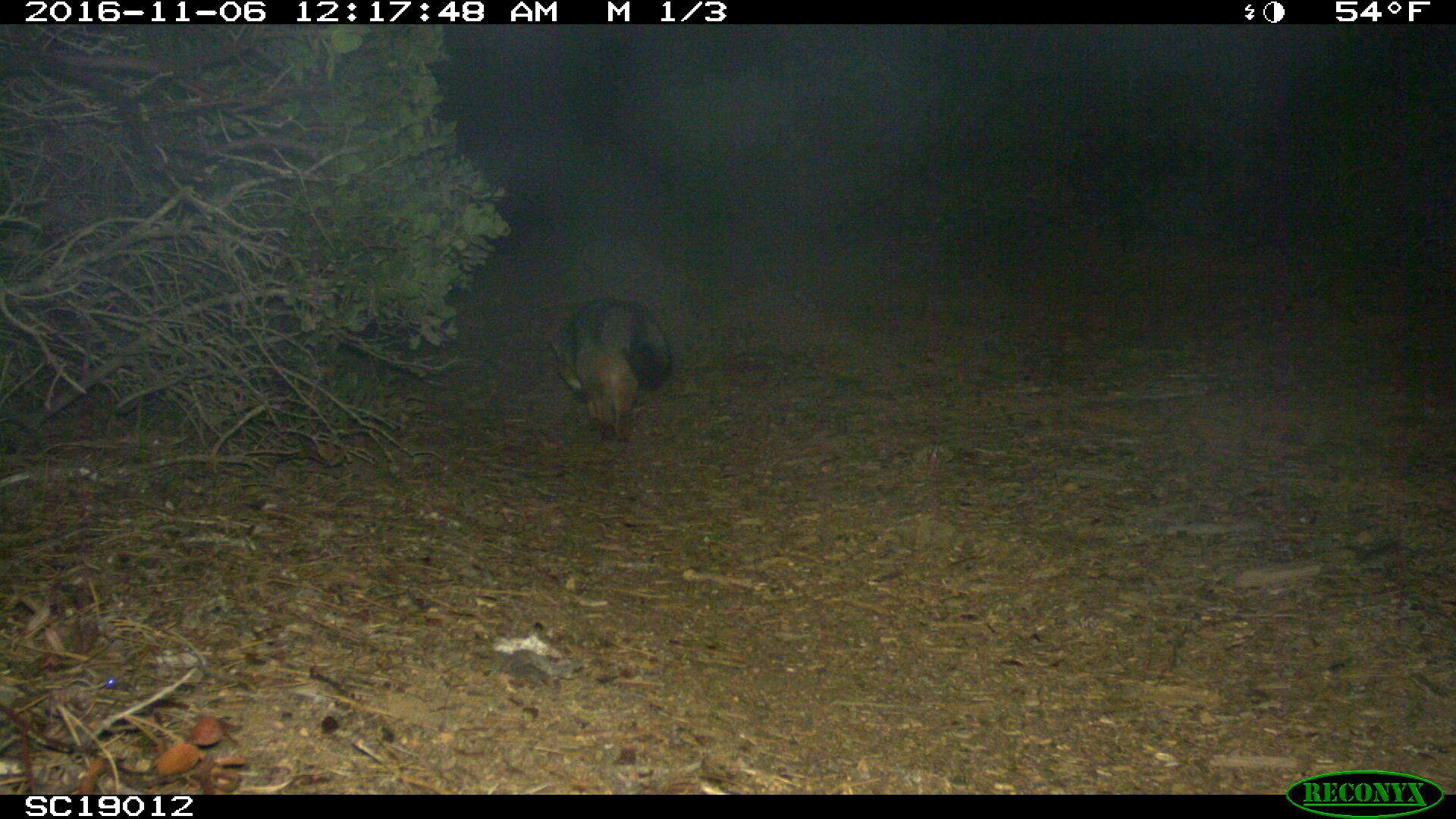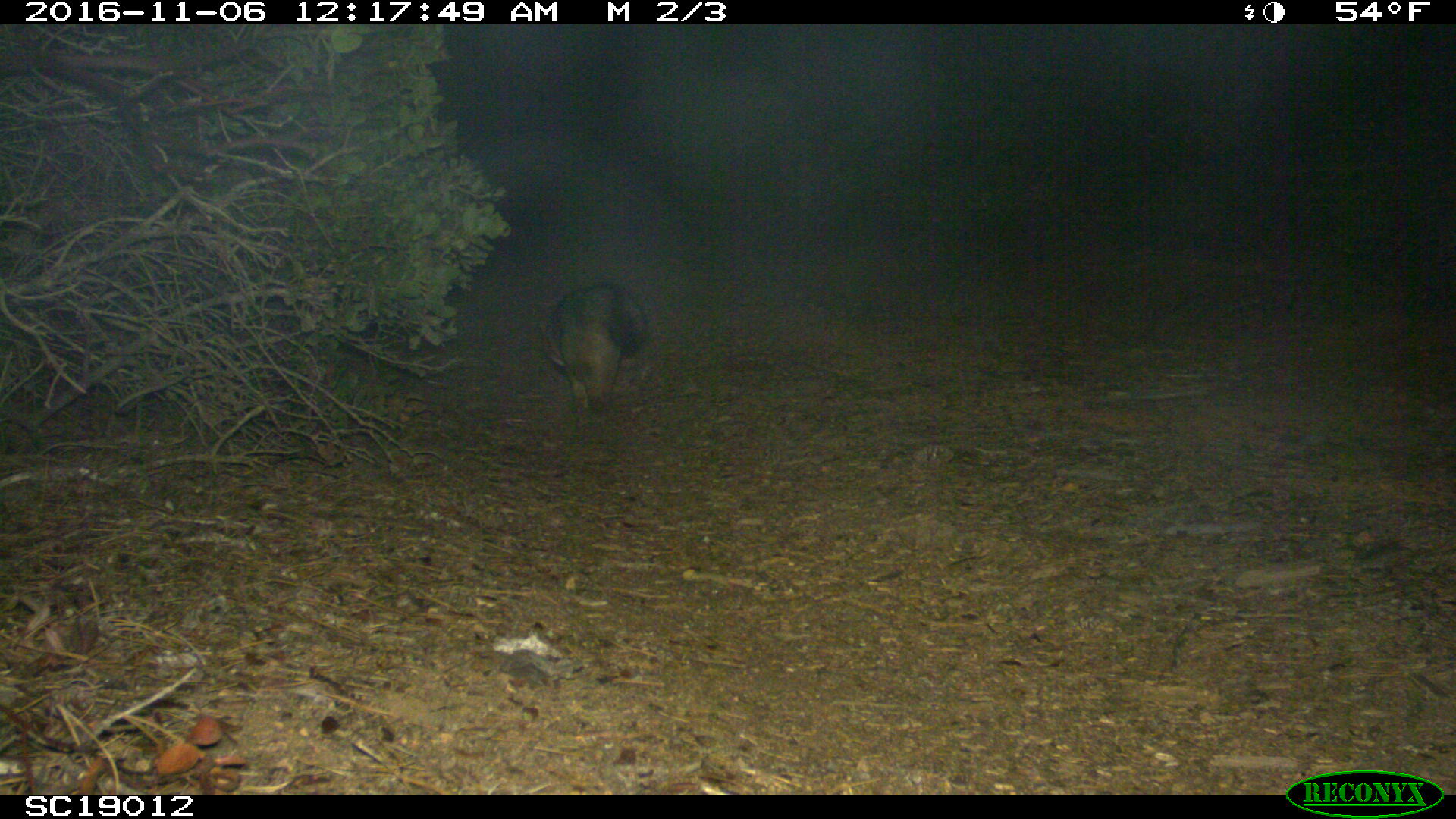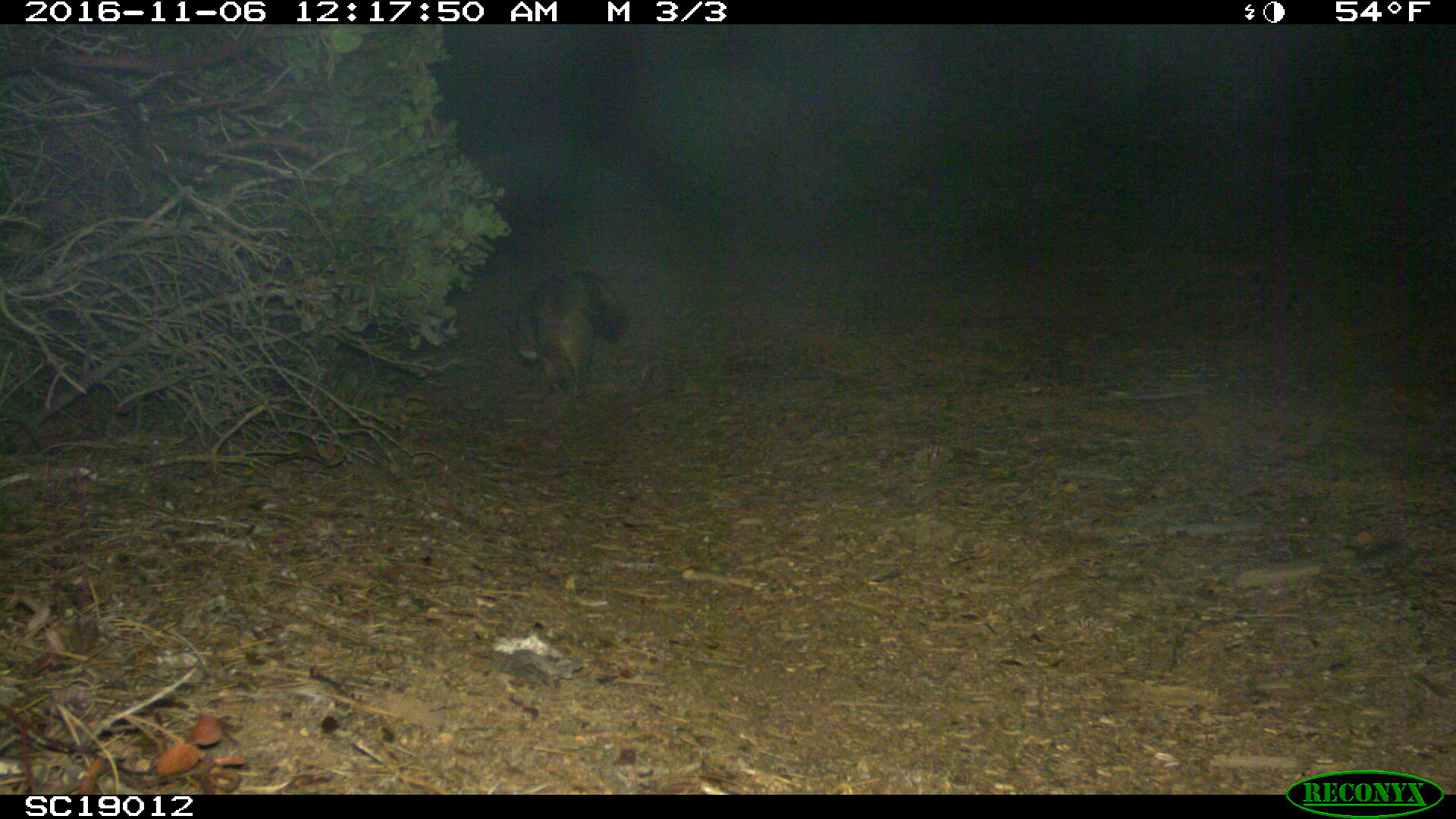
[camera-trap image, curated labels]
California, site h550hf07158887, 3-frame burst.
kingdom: Animalia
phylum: Chordata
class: Mammalia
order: Carnivora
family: Canidae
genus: Urocyon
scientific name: Urocyon littoralis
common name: island fox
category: fox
Fox (island fox) (Urocyon littoralis).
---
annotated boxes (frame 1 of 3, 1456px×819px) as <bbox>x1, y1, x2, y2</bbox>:
fox: <bbox>542, 294, 672, 453</bbox>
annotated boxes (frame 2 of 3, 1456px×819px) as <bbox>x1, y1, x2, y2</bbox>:
fox: <bbox>538, 281, 651, 414</bbox>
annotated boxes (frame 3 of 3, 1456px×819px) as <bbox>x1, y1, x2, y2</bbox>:
fox: <bbox>508, 271, 625, 399</bbox>